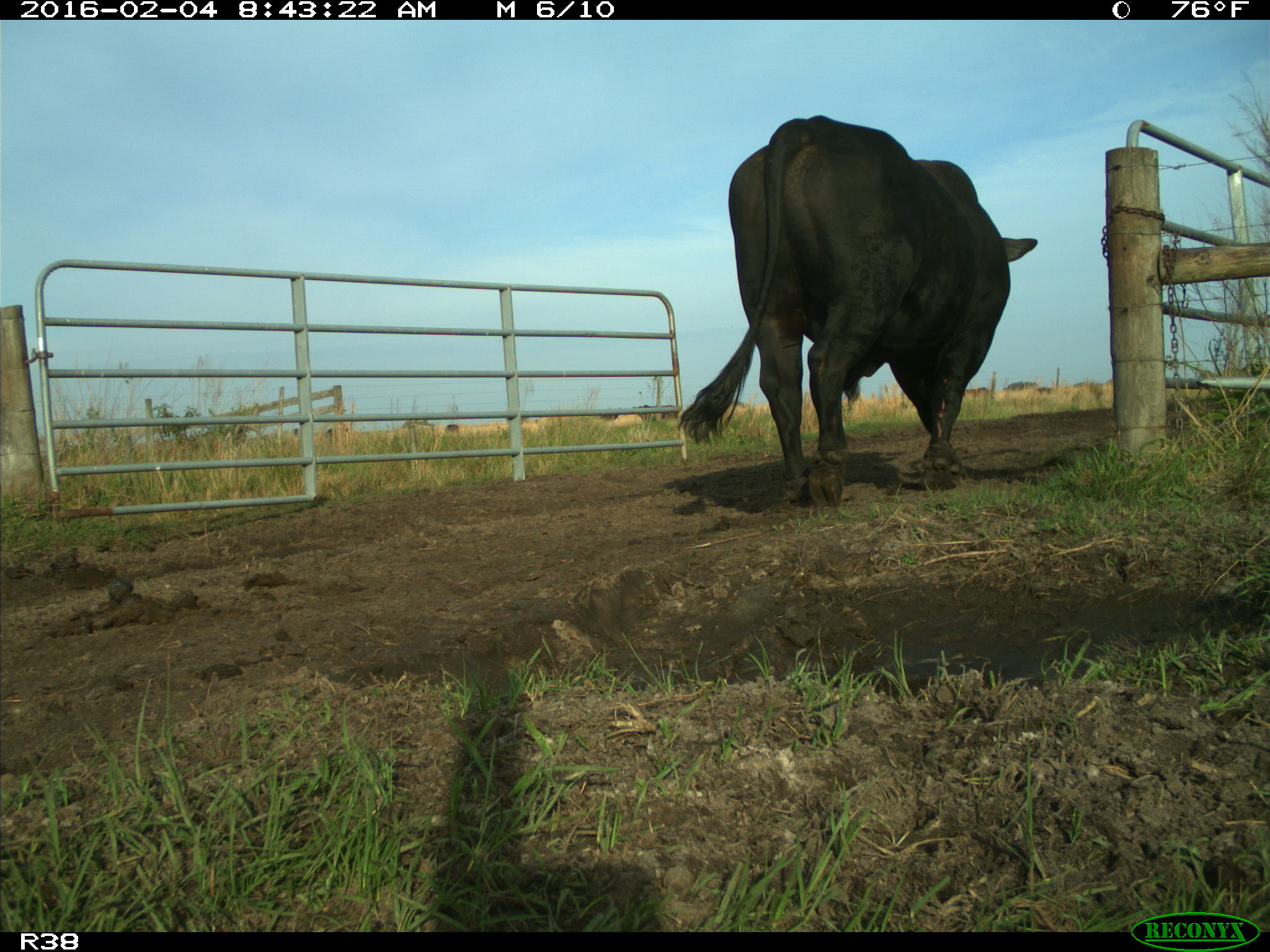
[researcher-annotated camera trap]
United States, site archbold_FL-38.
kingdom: Animalia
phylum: Chordata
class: Mammalia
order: Artiodactyla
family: Bovidae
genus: Bos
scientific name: Bos taurus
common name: domestic cow